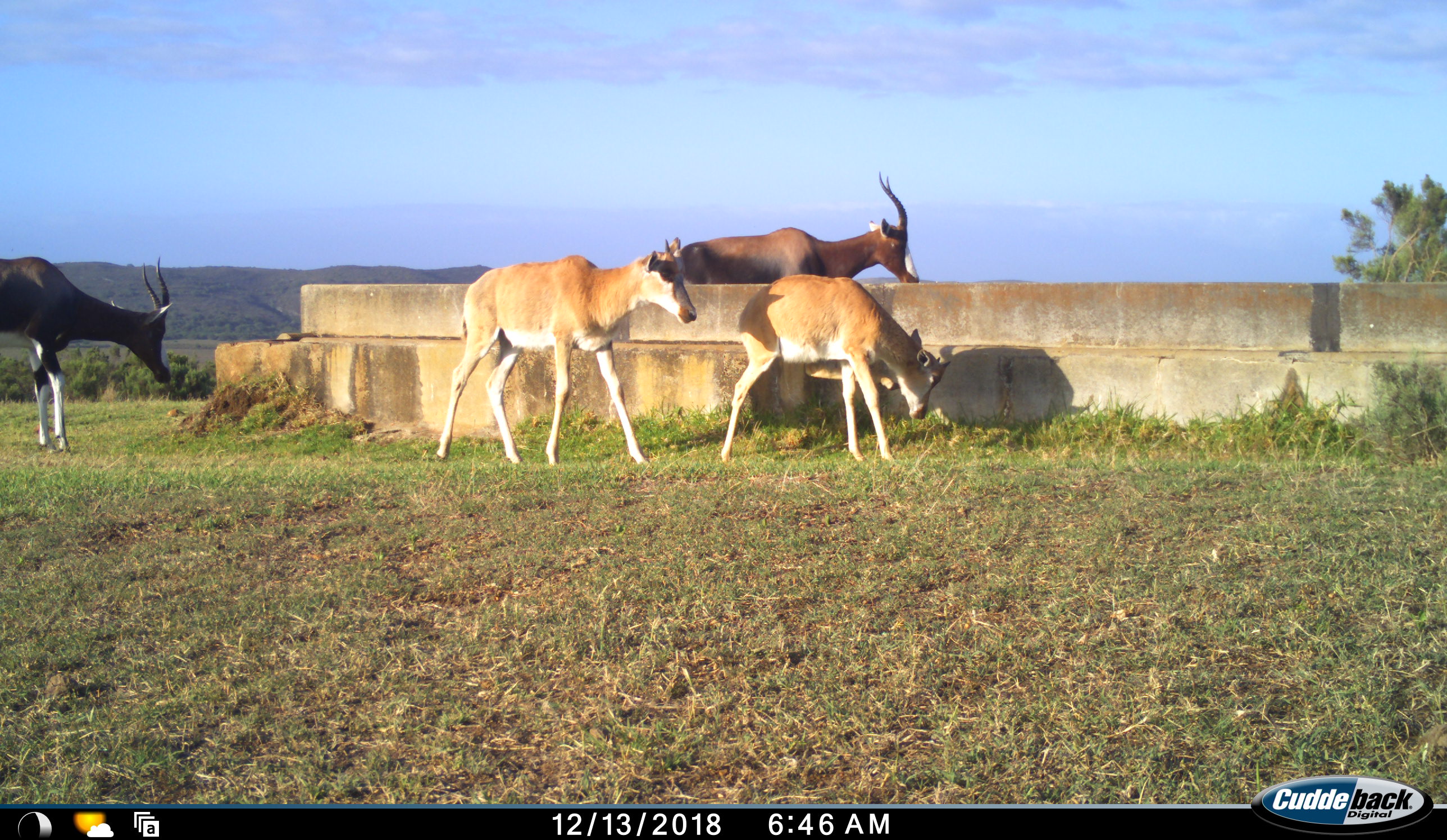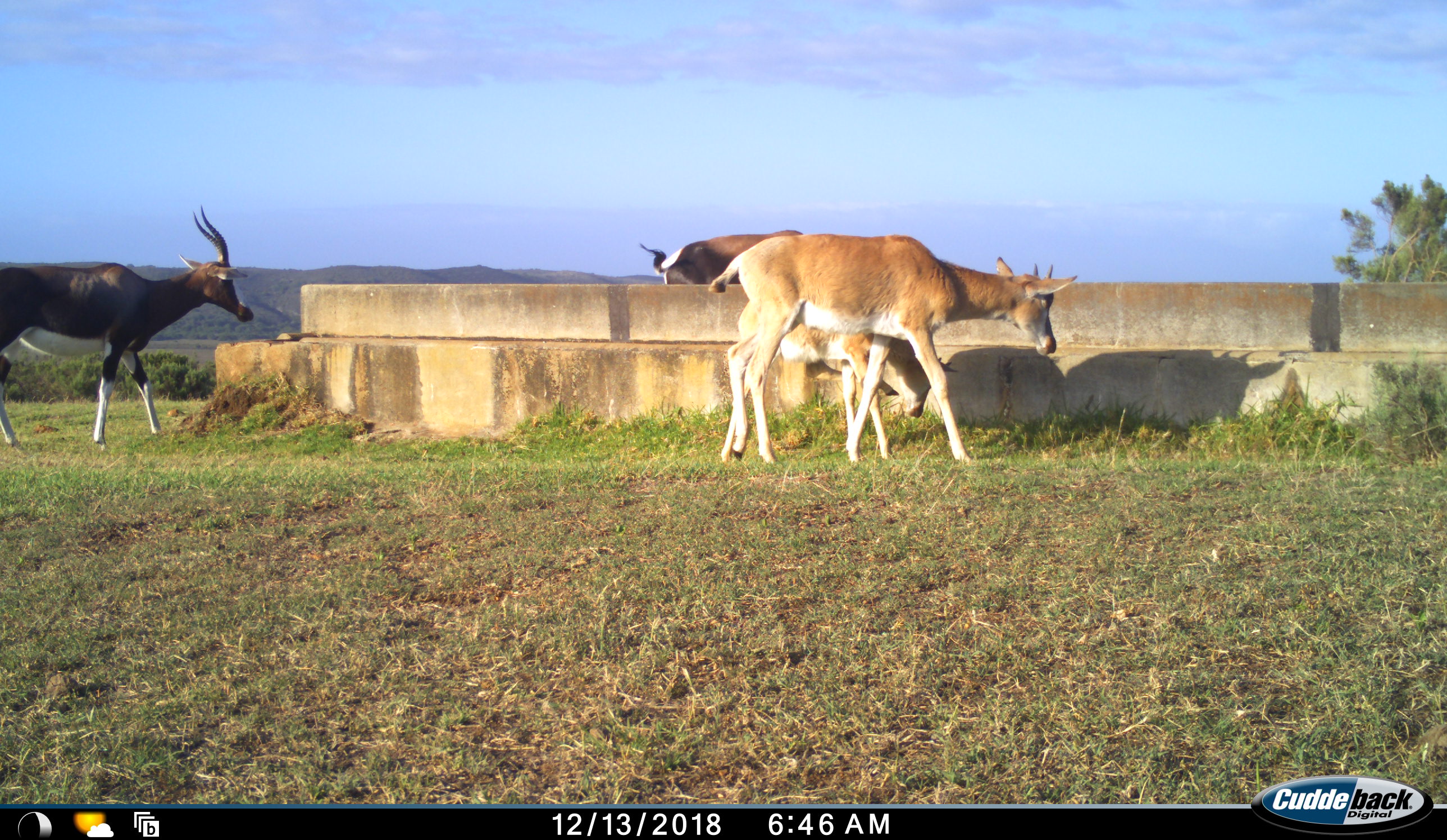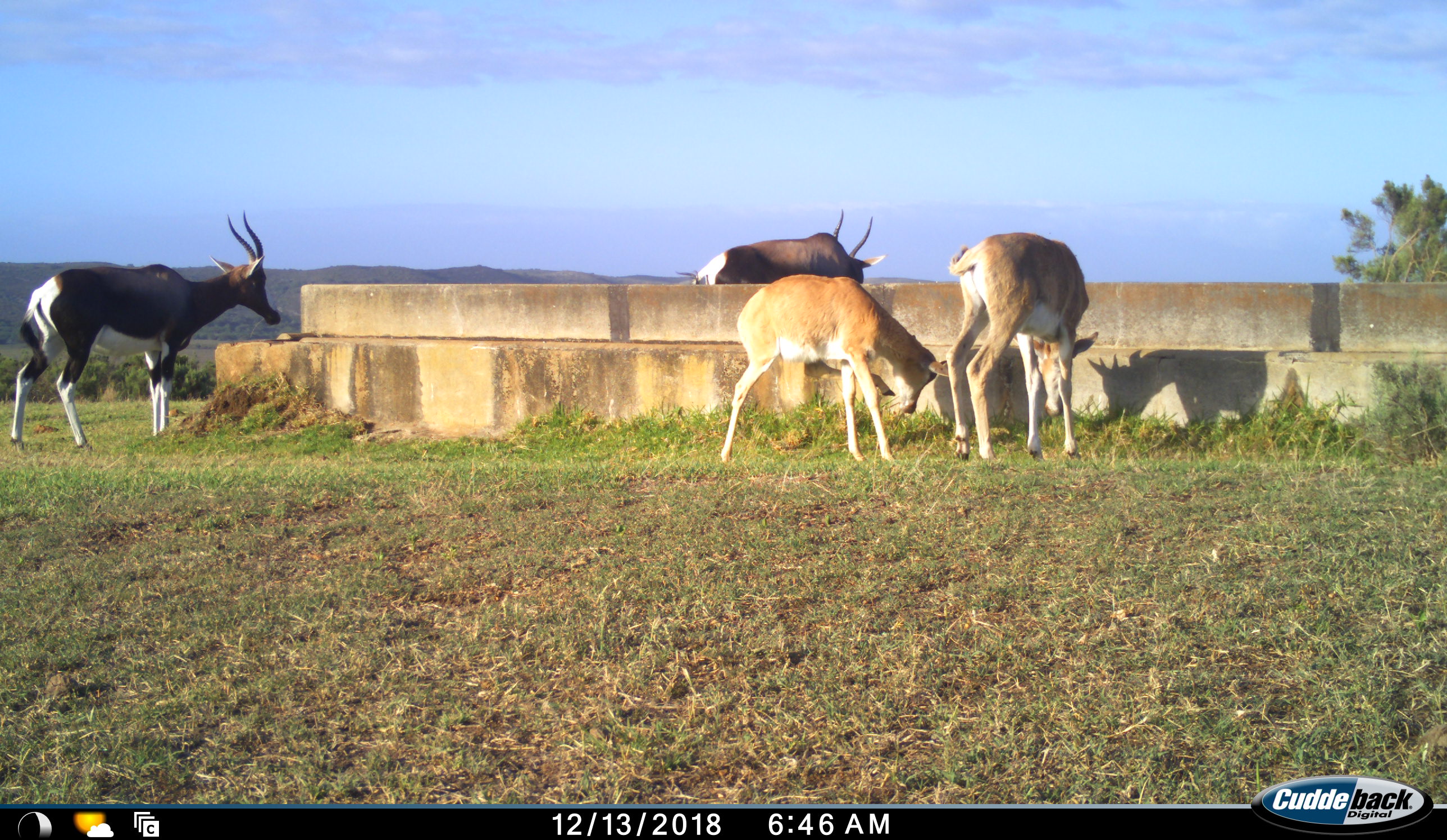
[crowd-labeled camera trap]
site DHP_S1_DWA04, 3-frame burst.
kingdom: Animalia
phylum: Chordata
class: Mammalia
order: Artiodactyla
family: Bovidae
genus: Damaliscus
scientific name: Damaliscus pygargus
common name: bontebok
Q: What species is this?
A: Bontebok (Damaliscus pygargus).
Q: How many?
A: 4.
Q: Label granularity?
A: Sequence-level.